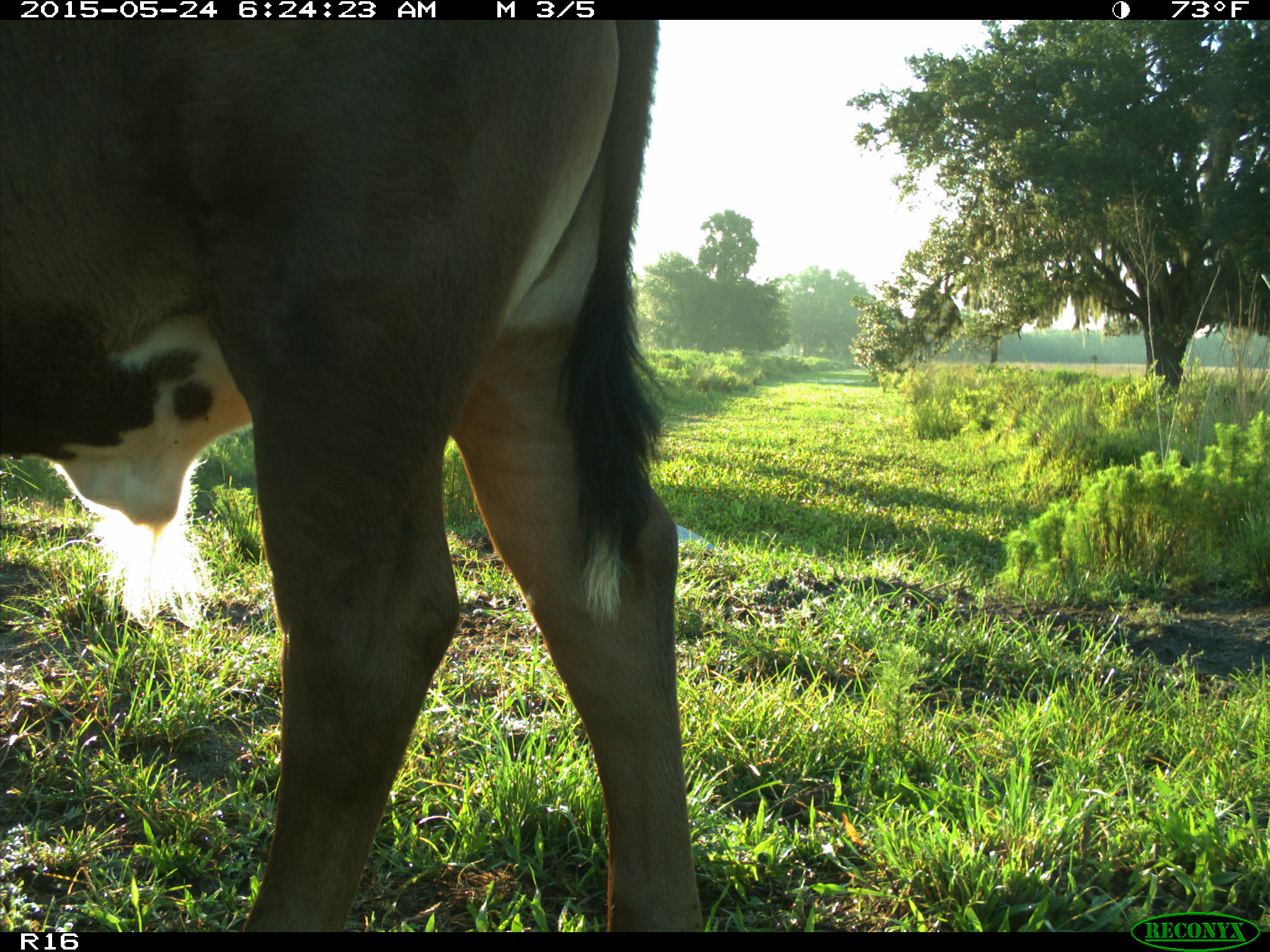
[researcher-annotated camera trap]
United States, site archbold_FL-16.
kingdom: Animalia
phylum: Chordata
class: Mammalia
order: Artiodactyla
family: Bovidae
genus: Bos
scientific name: Bos taurus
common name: domestic cow